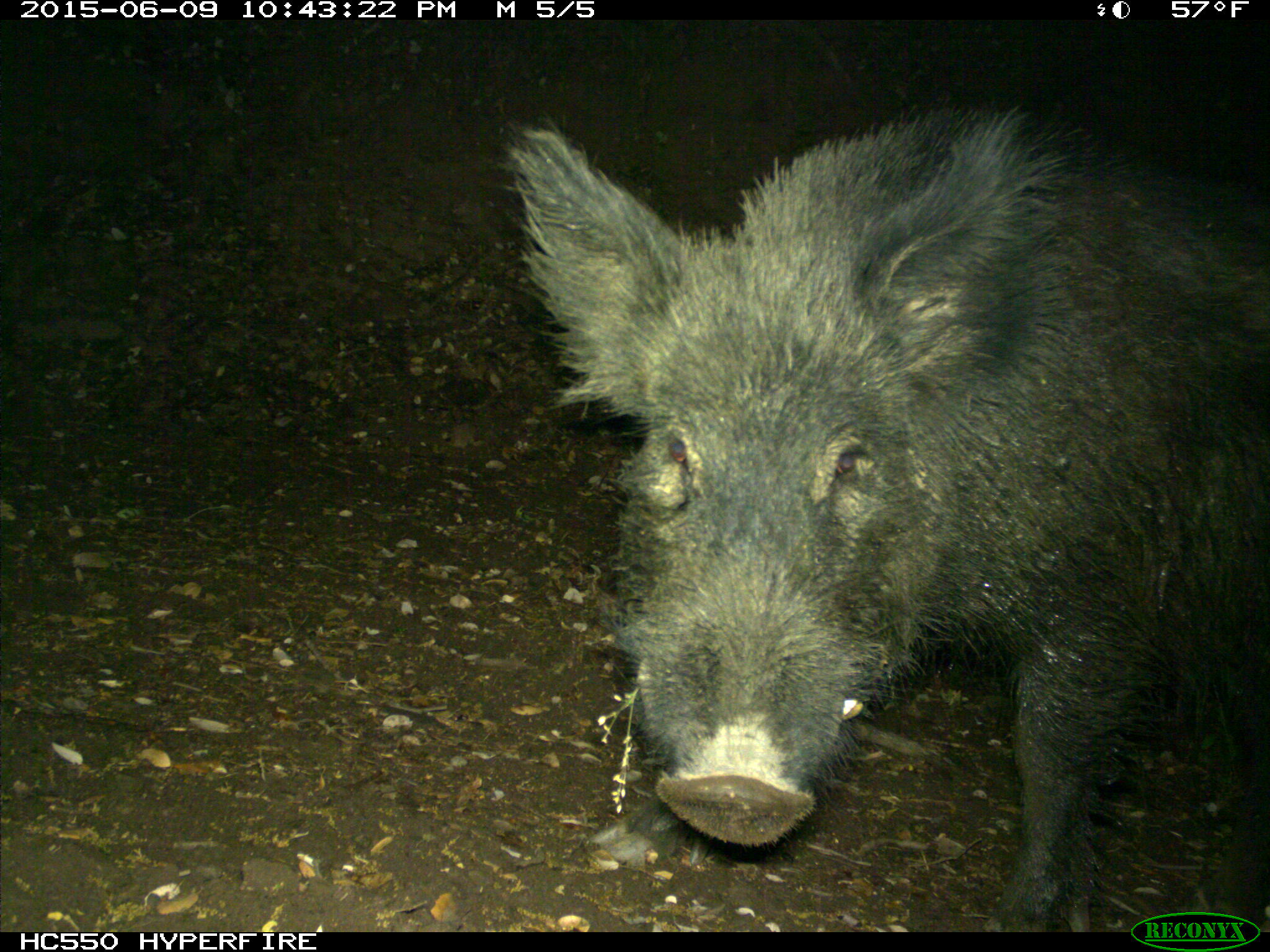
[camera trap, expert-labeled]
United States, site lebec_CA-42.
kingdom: Animalia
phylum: Chordata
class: Mammalia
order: Artiodactyla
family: Suidae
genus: Sus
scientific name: Sus scrofa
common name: wild boar